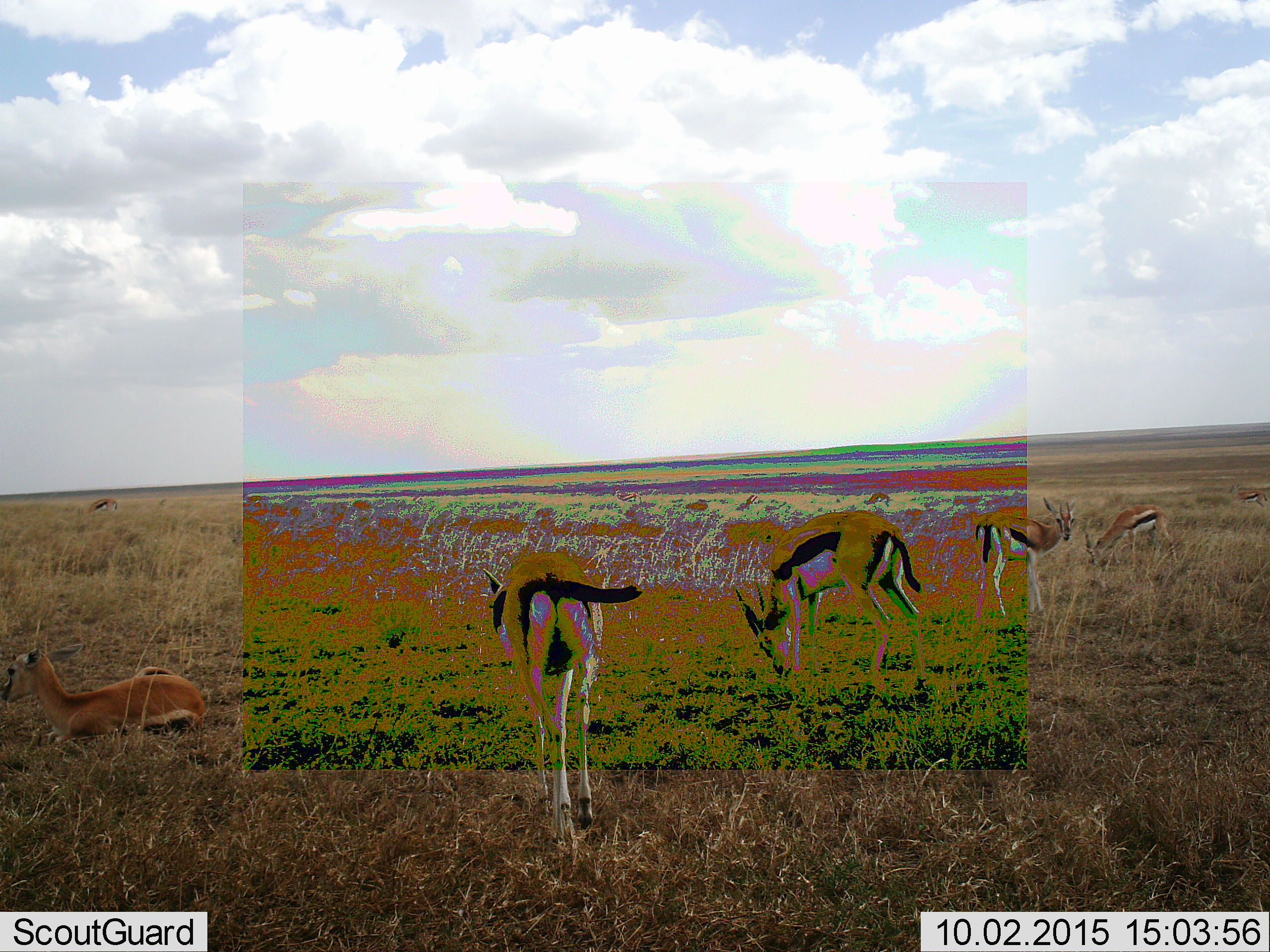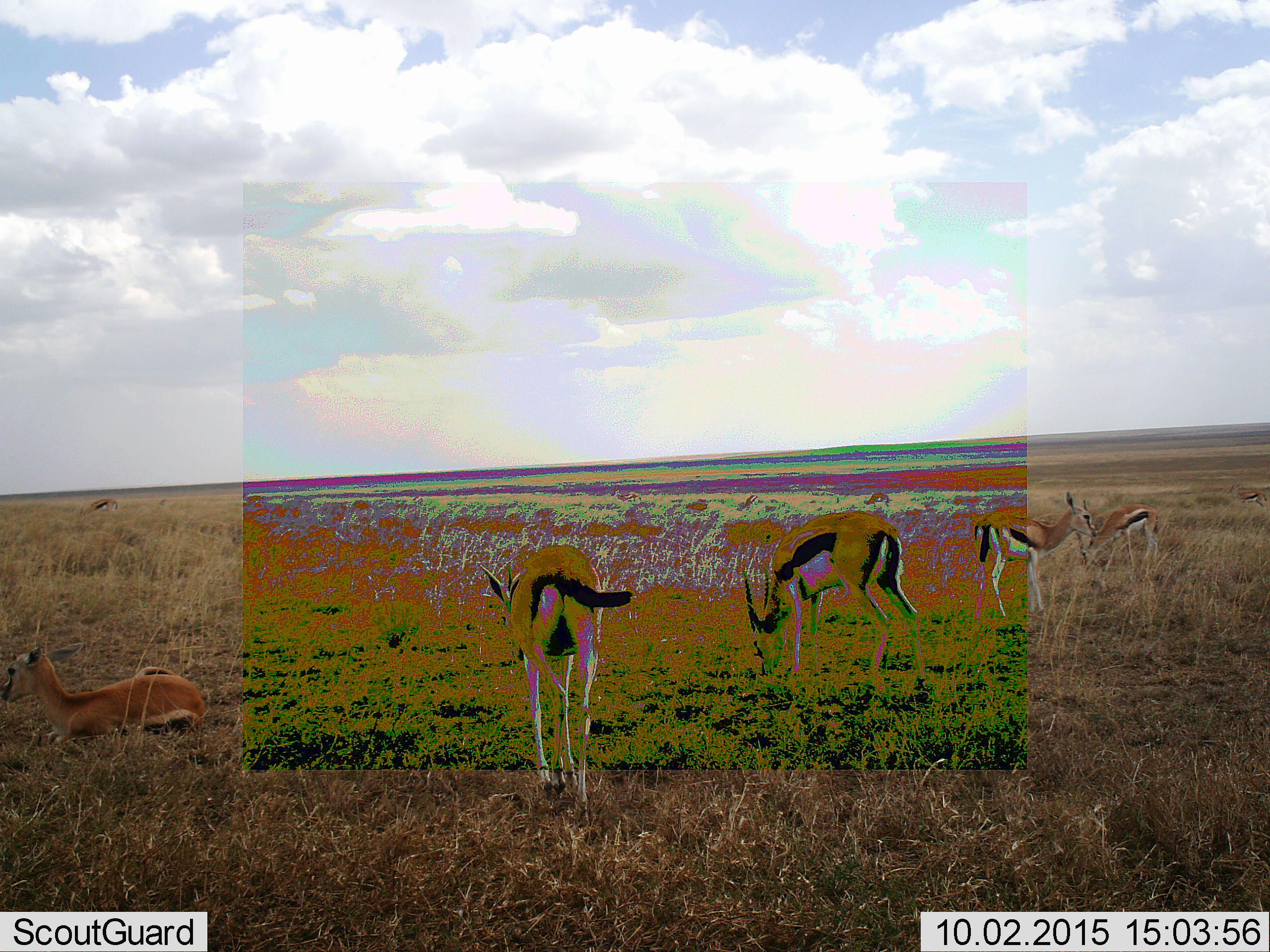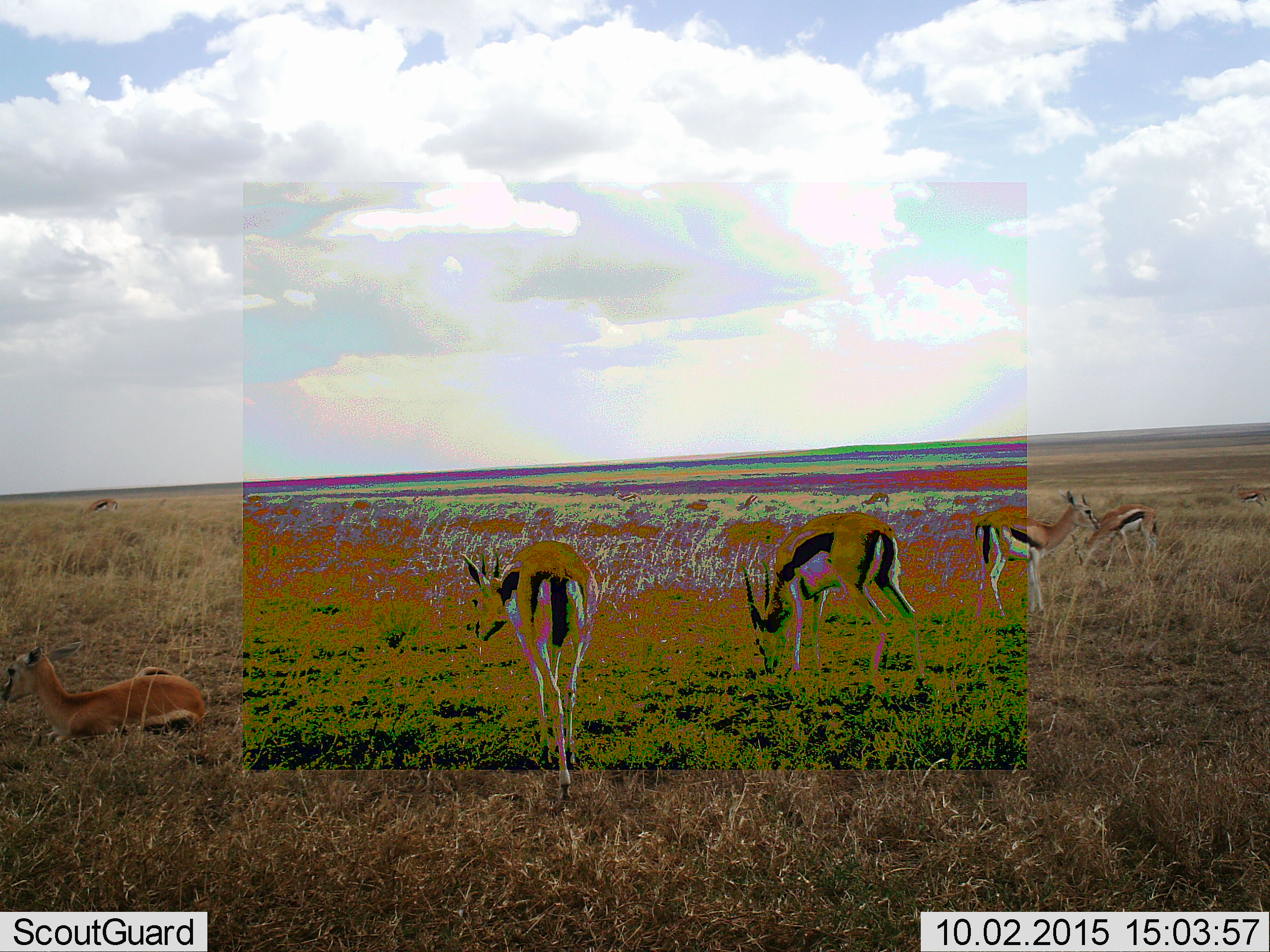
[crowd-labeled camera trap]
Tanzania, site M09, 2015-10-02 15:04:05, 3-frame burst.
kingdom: Animalia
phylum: Chordata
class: Mammalia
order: Artiodactyla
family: Bovidae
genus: Eudorcas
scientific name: Eudorcas thomsonii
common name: thomson's gazelle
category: gazellethomsons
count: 6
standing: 56%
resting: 44%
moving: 78%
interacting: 0%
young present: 0%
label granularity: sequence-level